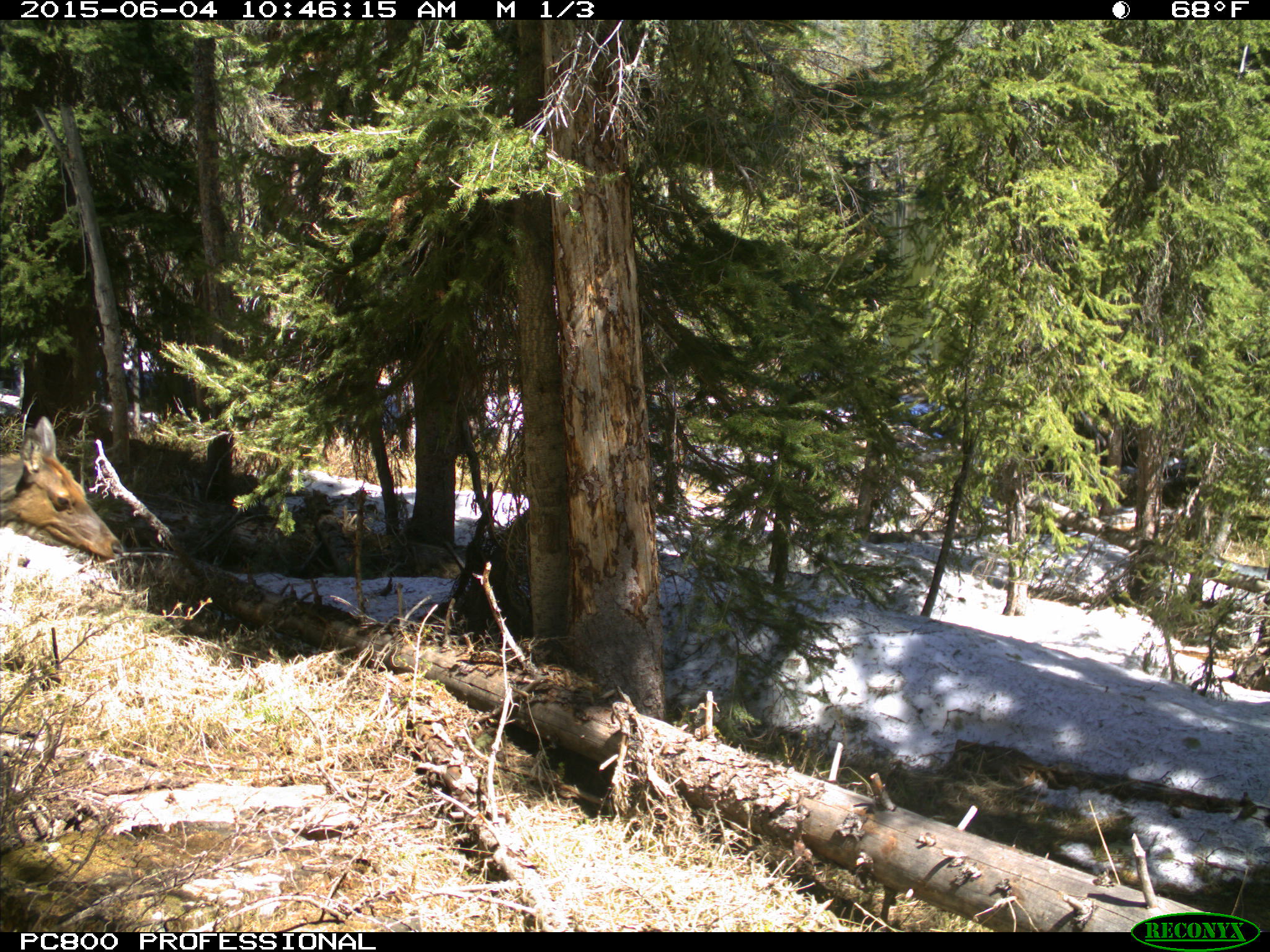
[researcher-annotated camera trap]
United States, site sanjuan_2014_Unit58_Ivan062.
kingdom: Animalia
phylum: Chordata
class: Mammalia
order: Artiodactyla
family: Cervidae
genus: Cervus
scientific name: Cervus elaphus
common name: red deer